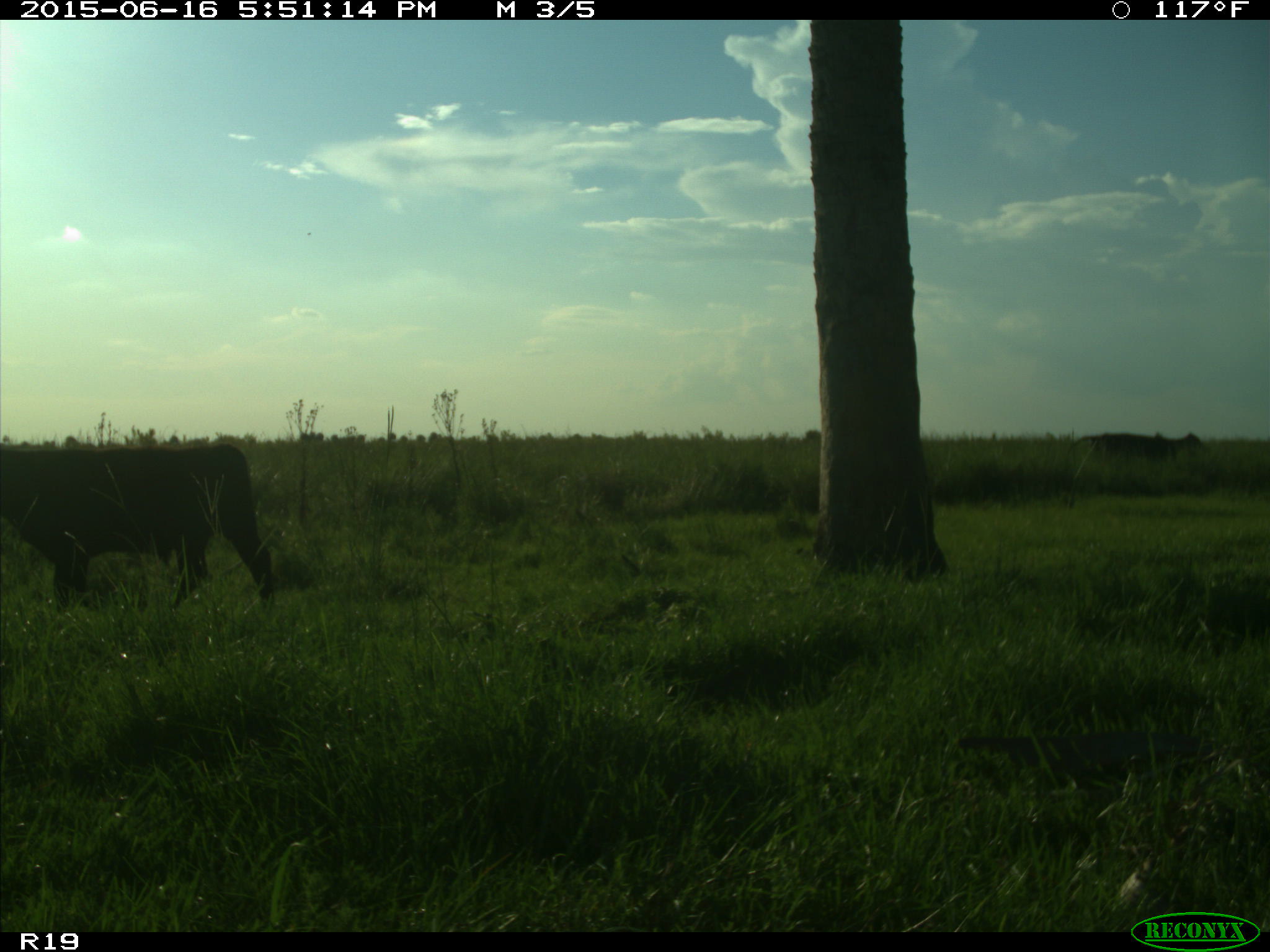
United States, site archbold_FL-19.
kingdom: Animalia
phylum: Chordata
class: Mammalia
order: Artiodactyla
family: Bovidae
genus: Bos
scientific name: Bos taurus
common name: domestic cow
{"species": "Bos taurus (domestic cow)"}